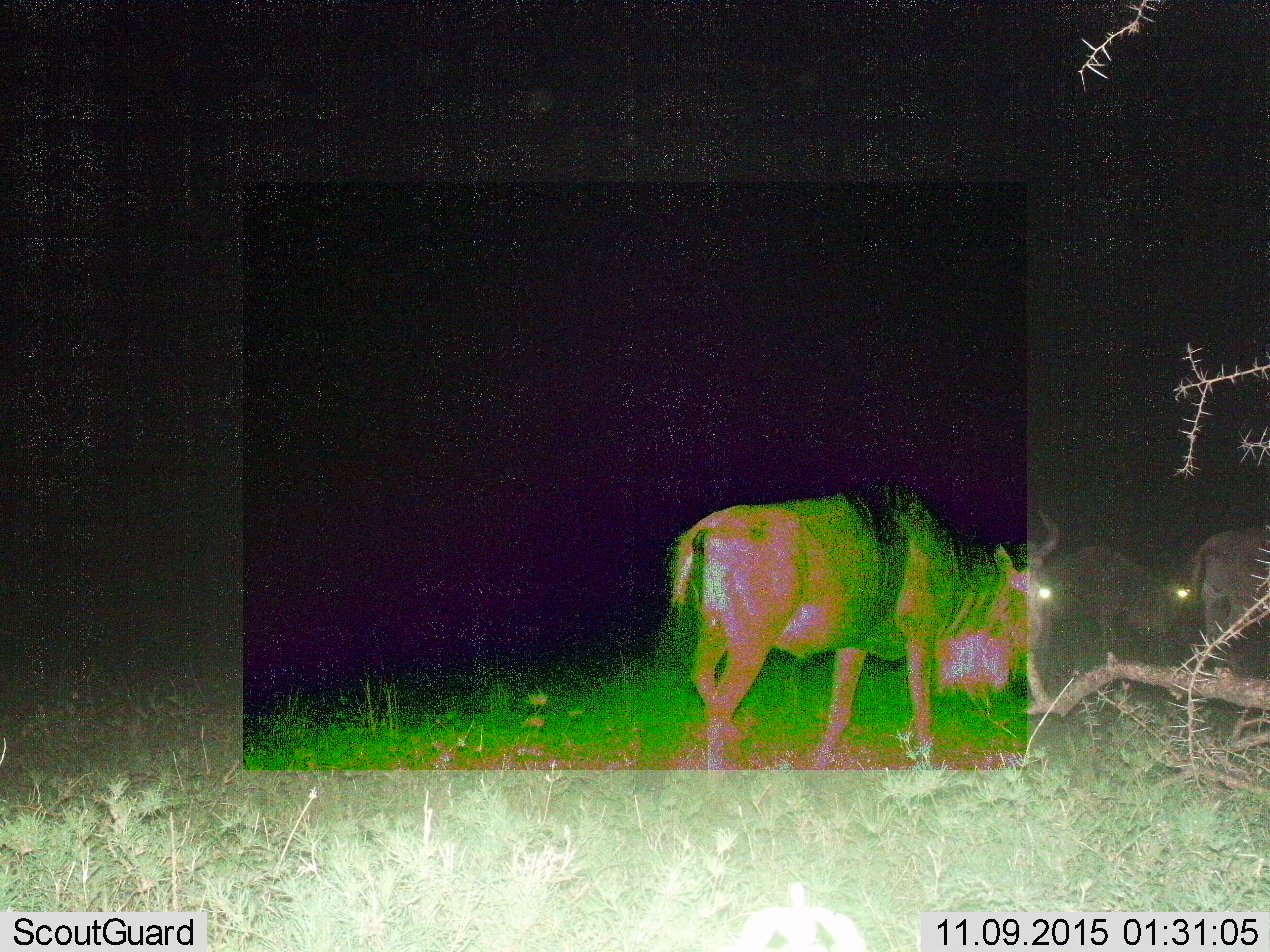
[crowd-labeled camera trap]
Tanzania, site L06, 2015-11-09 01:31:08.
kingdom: Animalia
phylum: Chordata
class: Mammalia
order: Artiodactyla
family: Bovidae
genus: Connochaetes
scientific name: Connochaetes taurinus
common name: blue wildebeest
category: wildebeest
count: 3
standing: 33%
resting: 0%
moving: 89%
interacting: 11%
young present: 0%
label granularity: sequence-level